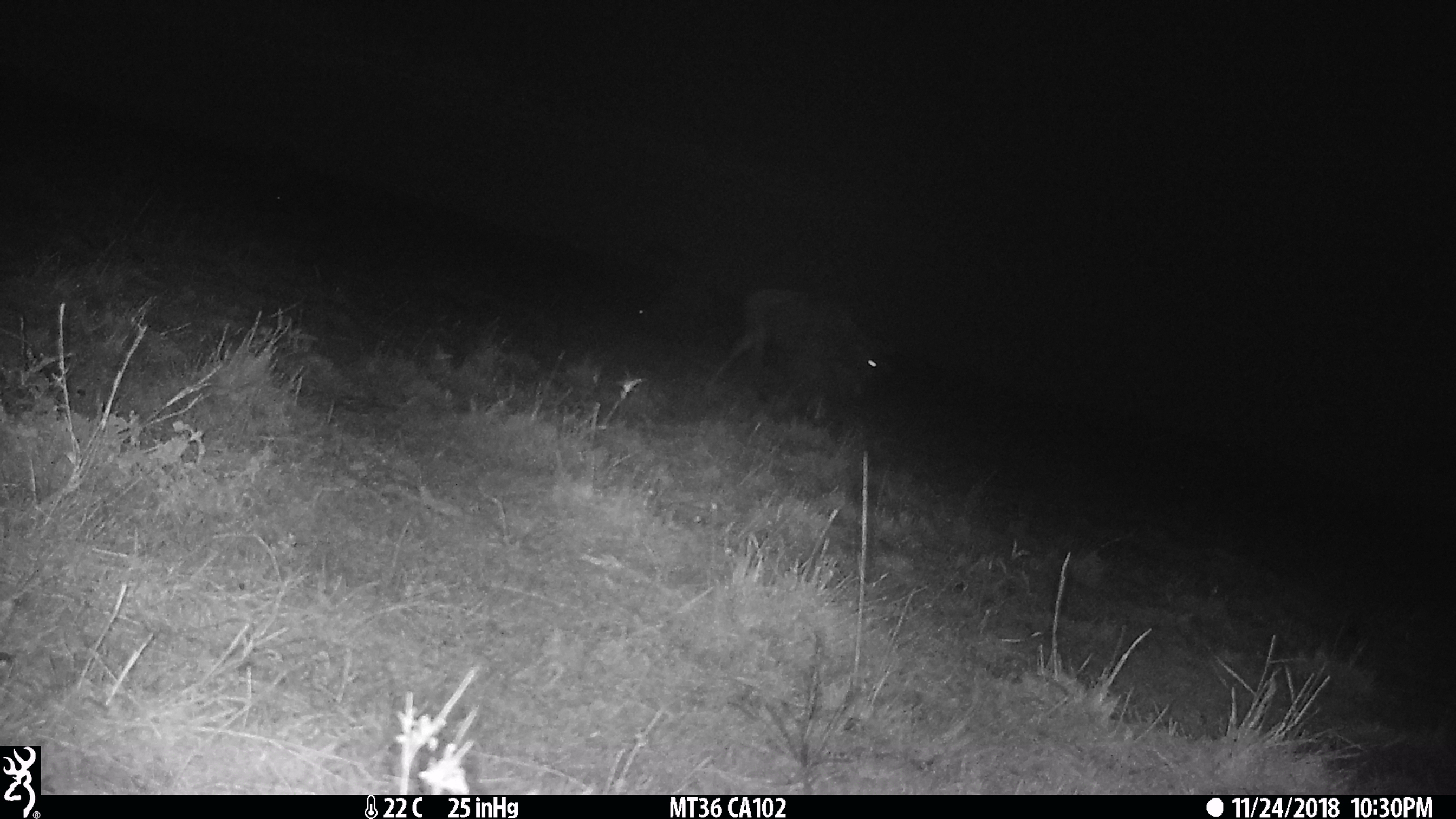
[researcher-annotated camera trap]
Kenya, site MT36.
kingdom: Animalia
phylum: Chordata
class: Mammalia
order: Artiodactyla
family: Bovidae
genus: Connochaetes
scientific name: Connochaetes taurinus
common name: blue wildebeest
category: wildebeest